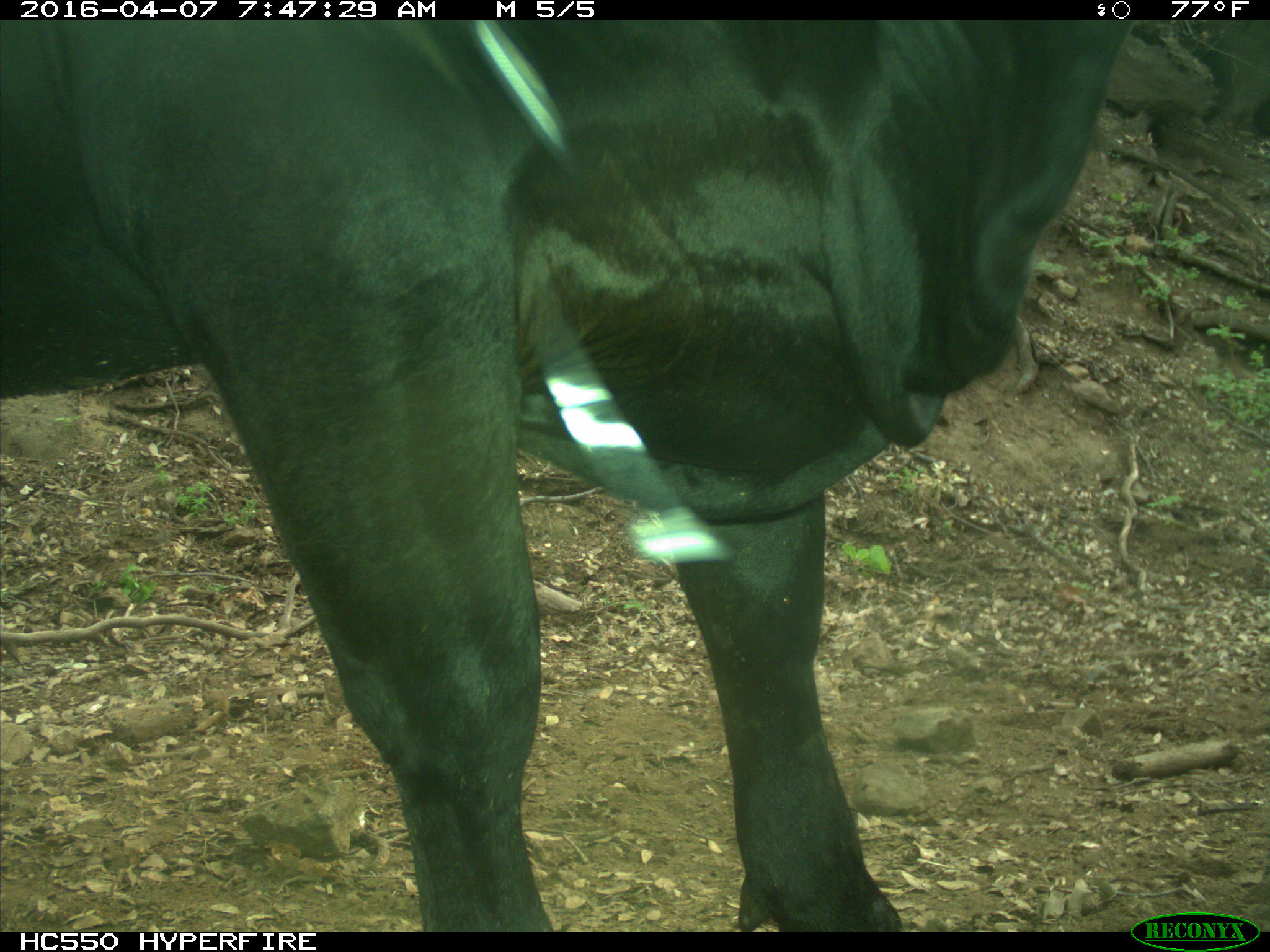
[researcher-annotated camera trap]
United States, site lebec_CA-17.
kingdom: Animalia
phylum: Chordata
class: Mammalia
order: Artiodactyla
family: Bovidae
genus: Bos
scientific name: Bos taurus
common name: domestic cow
Bos taurus (domestic cow).